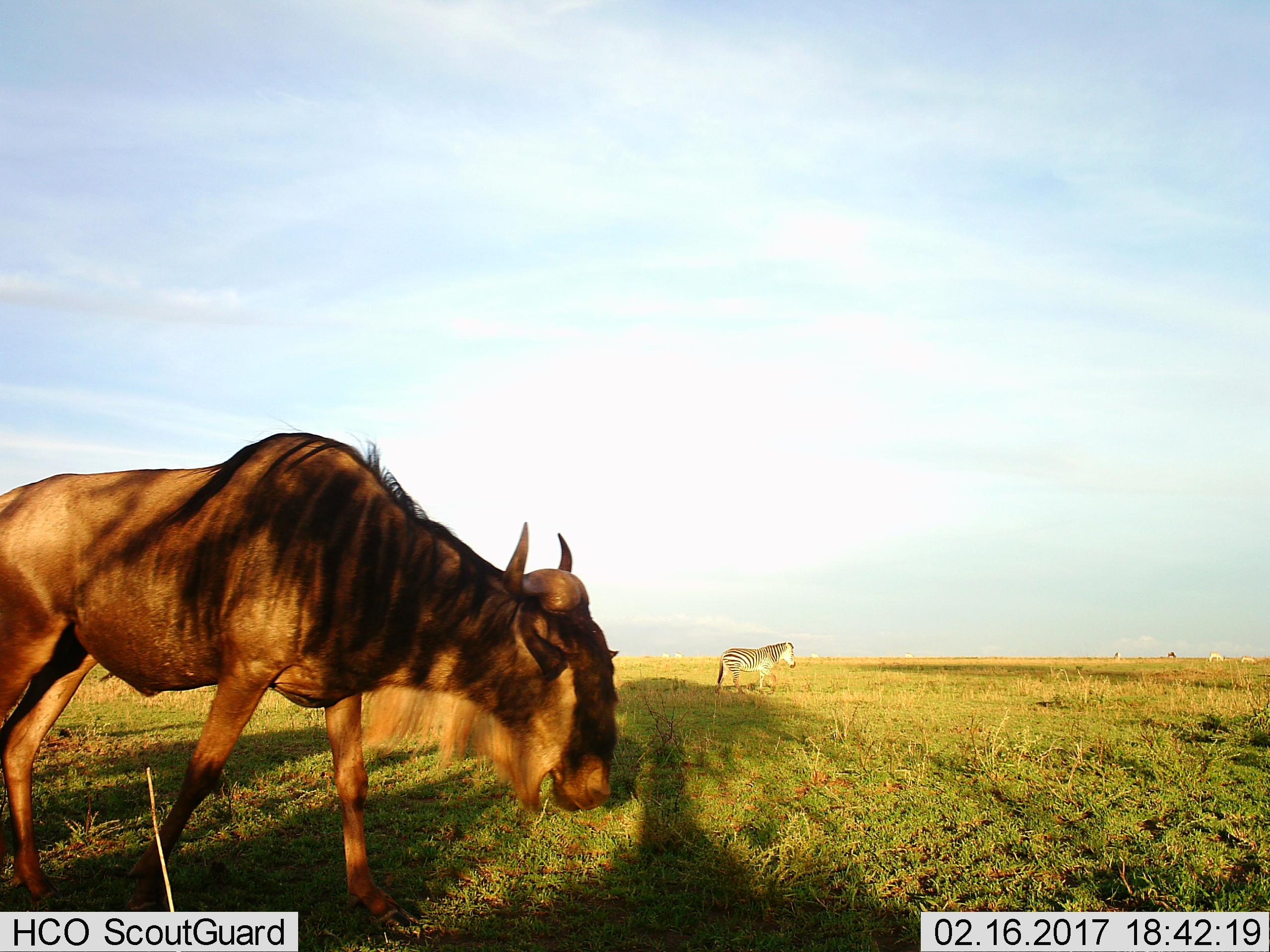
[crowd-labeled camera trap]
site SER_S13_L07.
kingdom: Animalia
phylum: Chordata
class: Mammalia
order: Artiodactyla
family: Bovidae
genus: Connochaetes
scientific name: Connochaetes taurinus taurinus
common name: blue wildebeest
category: wildebeestblue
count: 1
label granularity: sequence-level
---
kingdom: Animalia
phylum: Chordata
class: Mammalia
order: Perissodactyla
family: Equidae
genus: Equus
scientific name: Equus quagga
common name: plains zebra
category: zebraplains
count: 1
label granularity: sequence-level